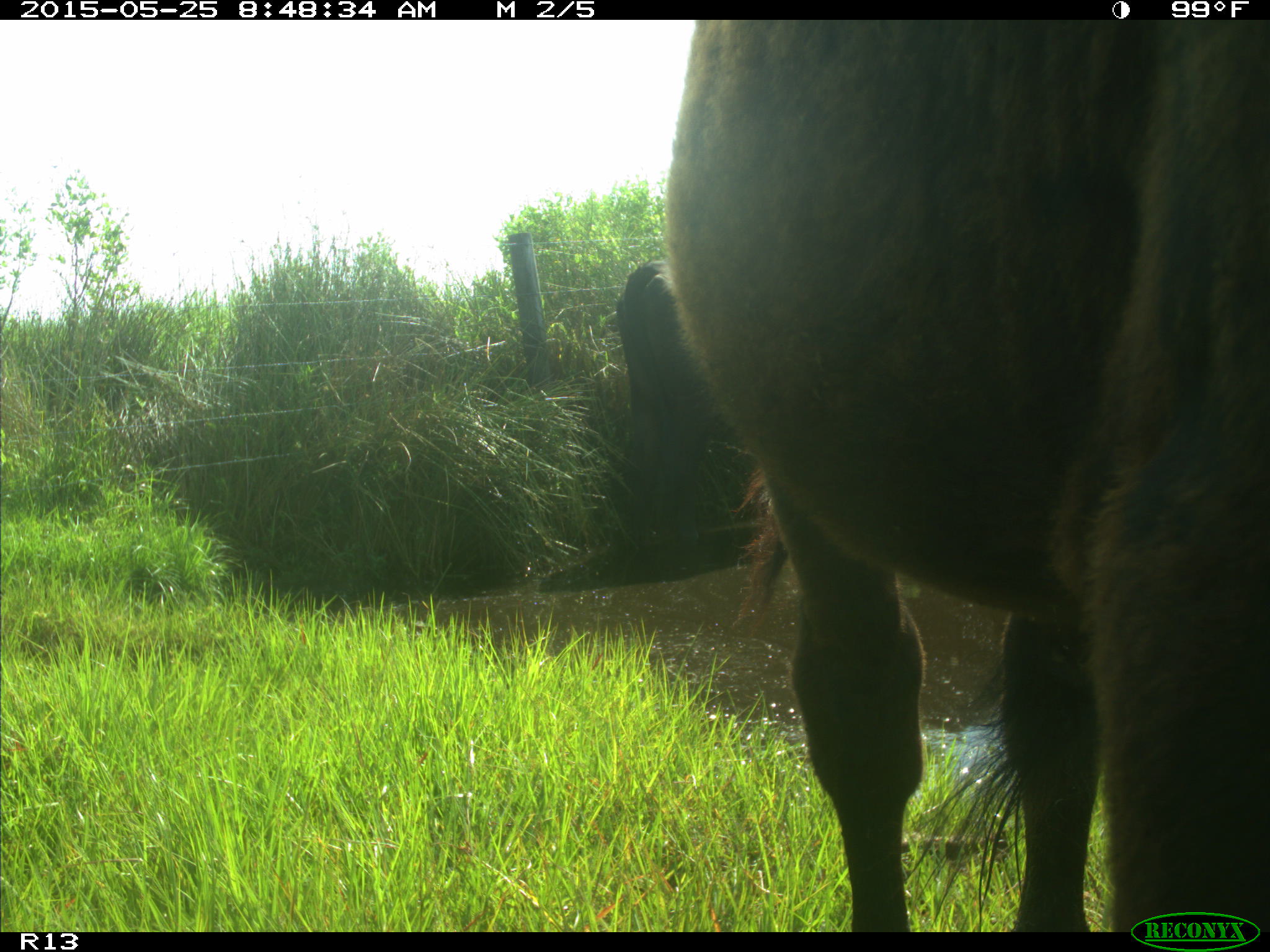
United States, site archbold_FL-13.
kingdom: Animalia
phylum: Chordata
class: Mammalia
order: Artiodactyla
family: Bovidae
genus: Bos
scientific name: Bos taurus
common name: domestic cow